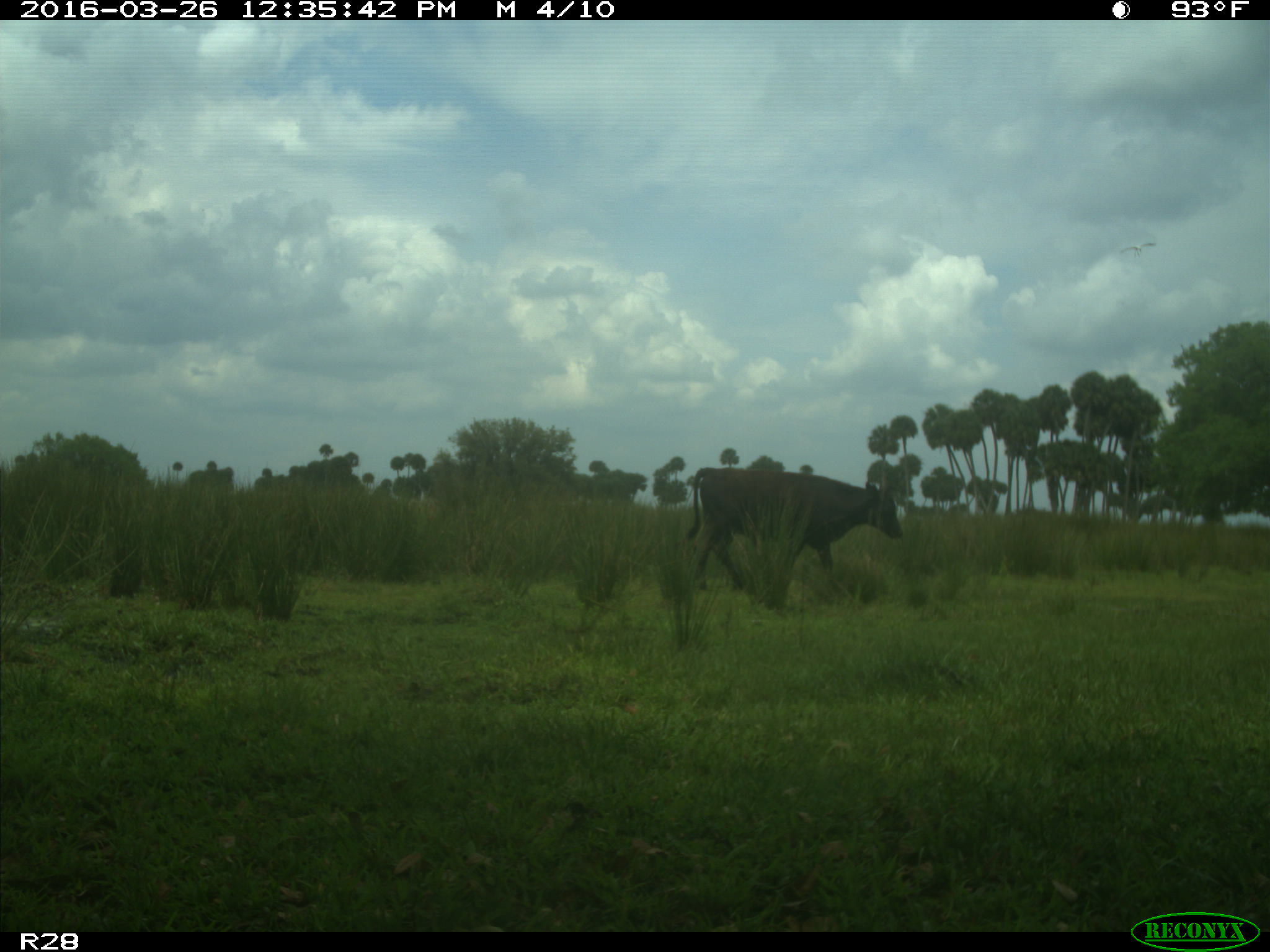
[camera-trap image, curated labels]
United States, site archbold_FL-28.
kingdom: Animalia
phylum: Chordata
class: Mammalia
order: Artiodactyla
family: Bovidae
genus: Bos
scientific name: Bos taurus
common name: domestic cow